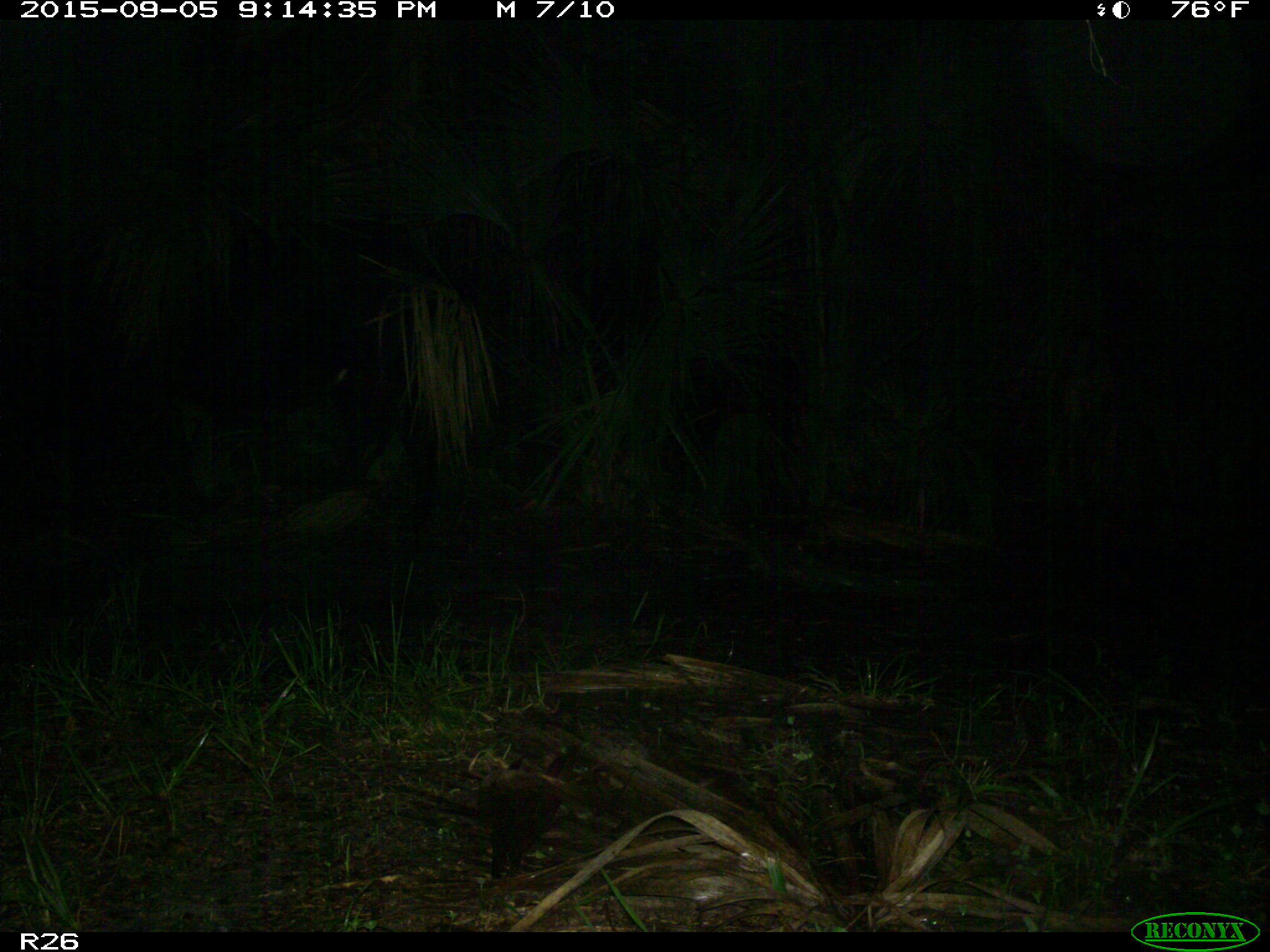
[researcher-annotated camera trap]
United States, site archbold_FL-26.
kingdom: Animalia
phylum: Chordata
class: Mammalia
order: Artiodactyla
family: Bovidae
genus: Bos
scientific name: Bos taurus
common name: domestic cow